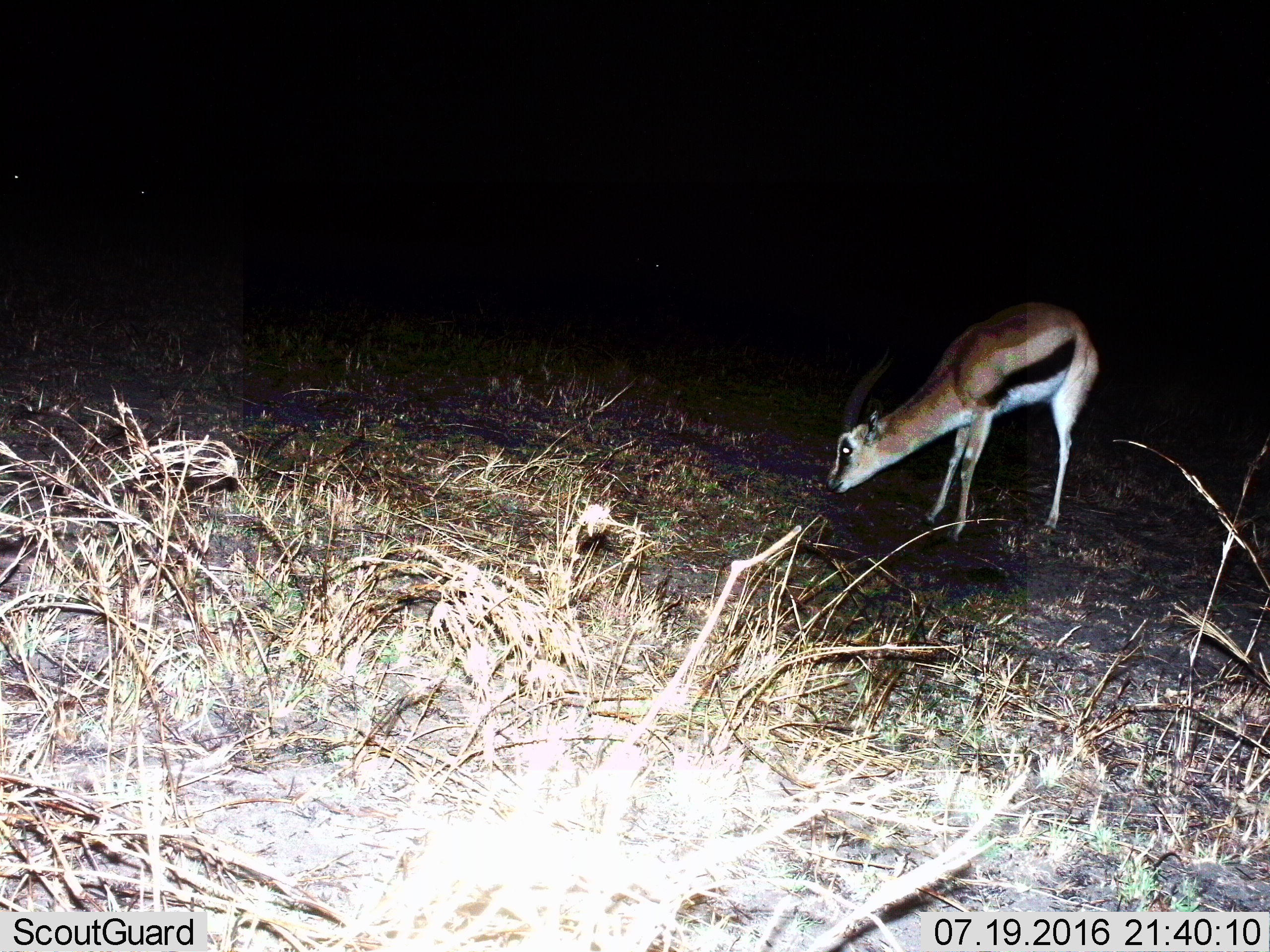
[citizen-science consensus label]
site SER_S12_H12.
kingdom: Animalia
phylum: Chordata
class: Mammalia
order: Artiodactyla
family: Bovidae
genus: Eudorcas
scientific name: Eudorcas thomsonii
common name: thomson's gazelle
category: gazellethomsons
Gazellethomsons (thomson's gazelle) (Eudorcas thomsonii), count 1. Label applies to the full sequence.